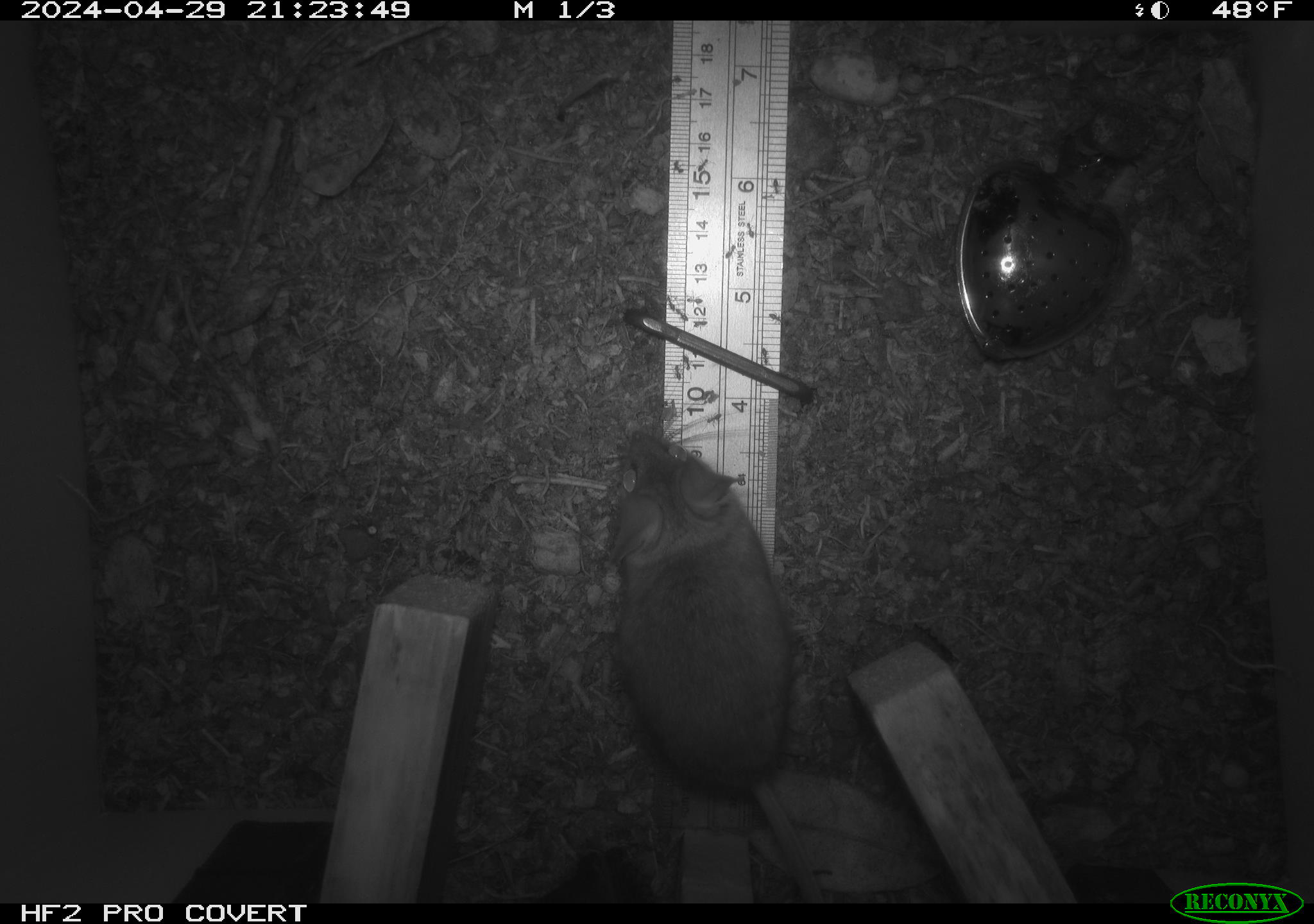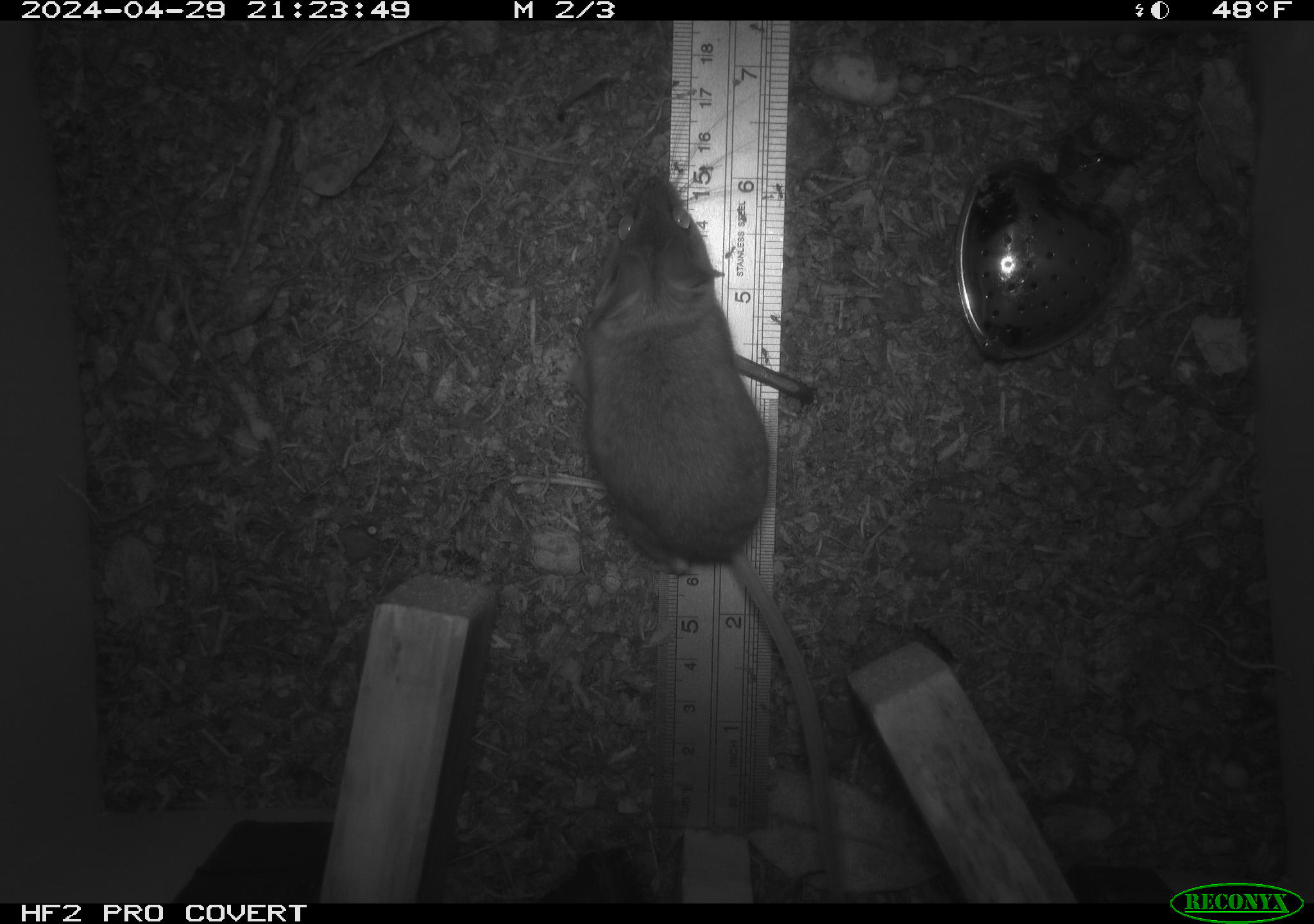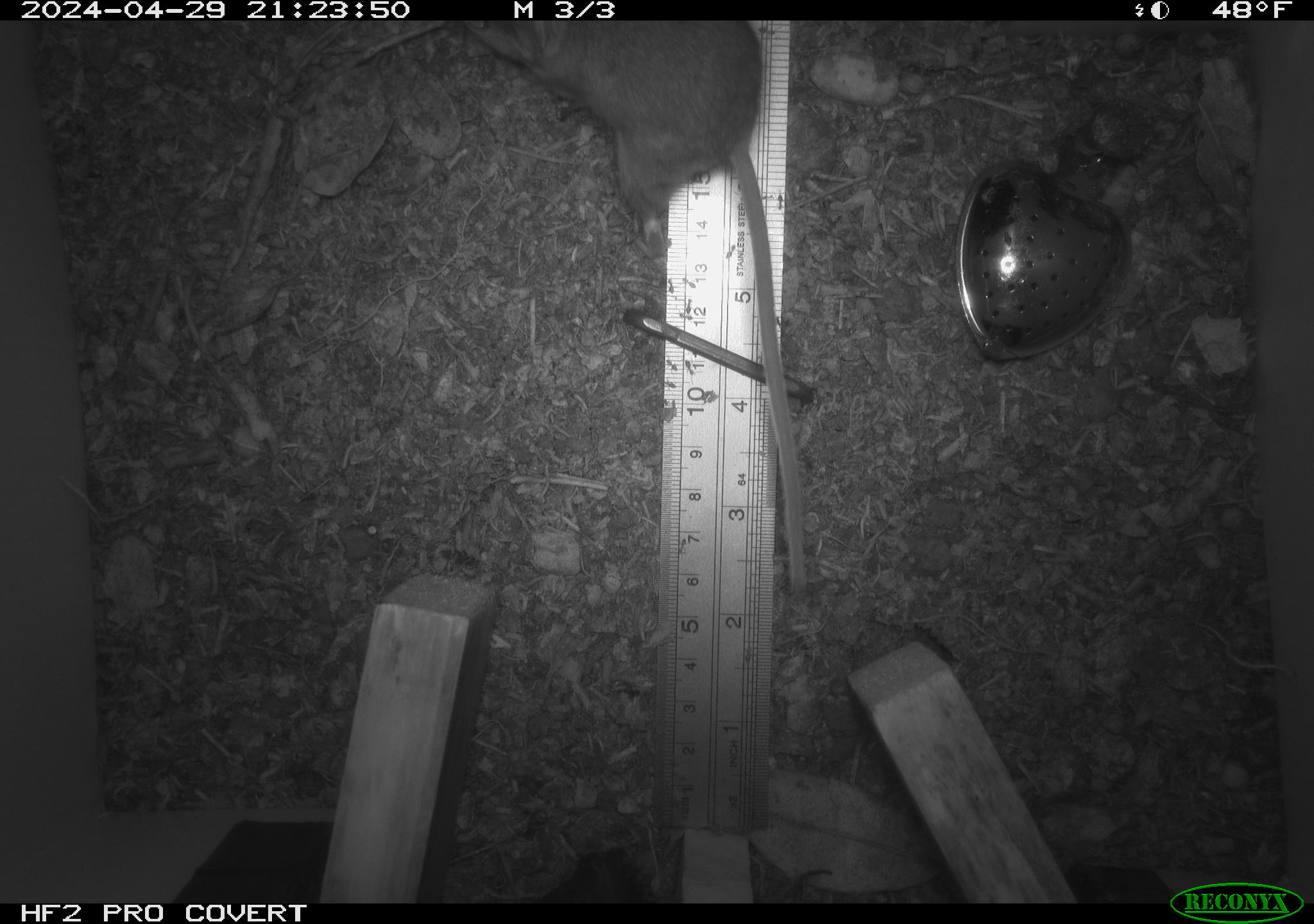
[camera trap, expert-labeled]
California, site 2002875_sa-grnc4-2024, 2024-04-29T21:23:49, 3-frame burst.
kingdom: Animalia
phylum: Chordata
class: Mammalia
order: Rodentia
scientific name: Rodentia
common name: rodent